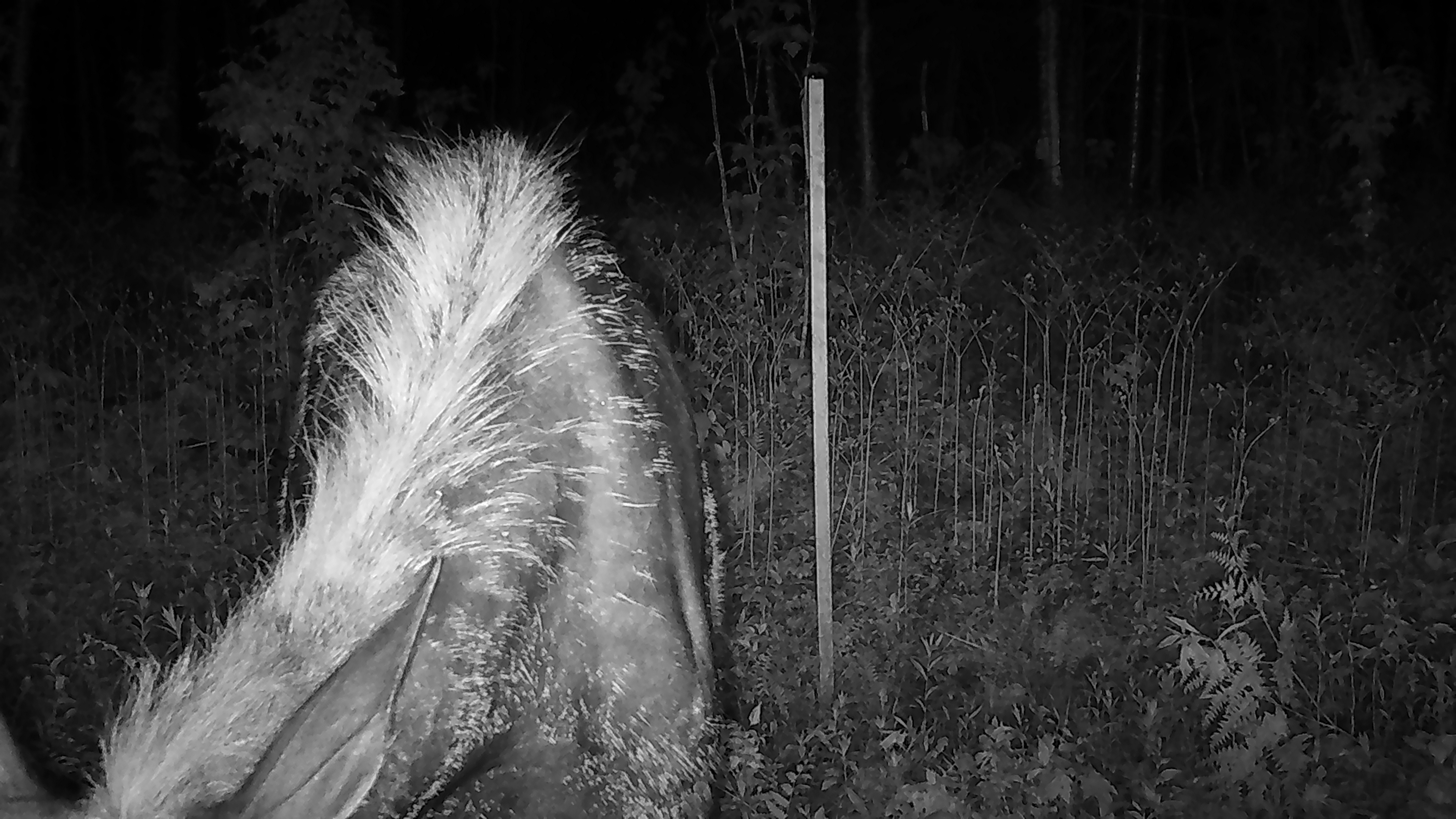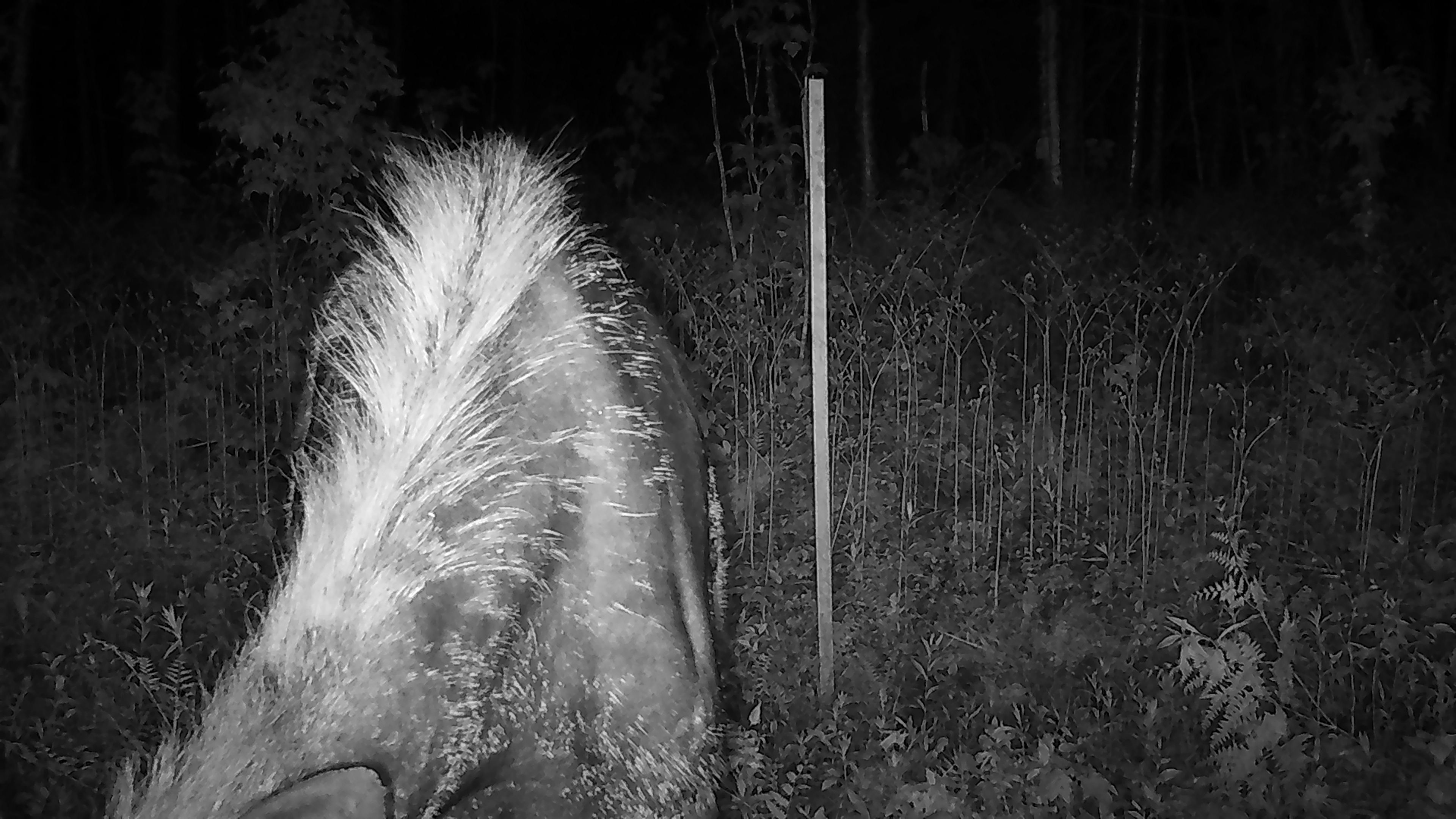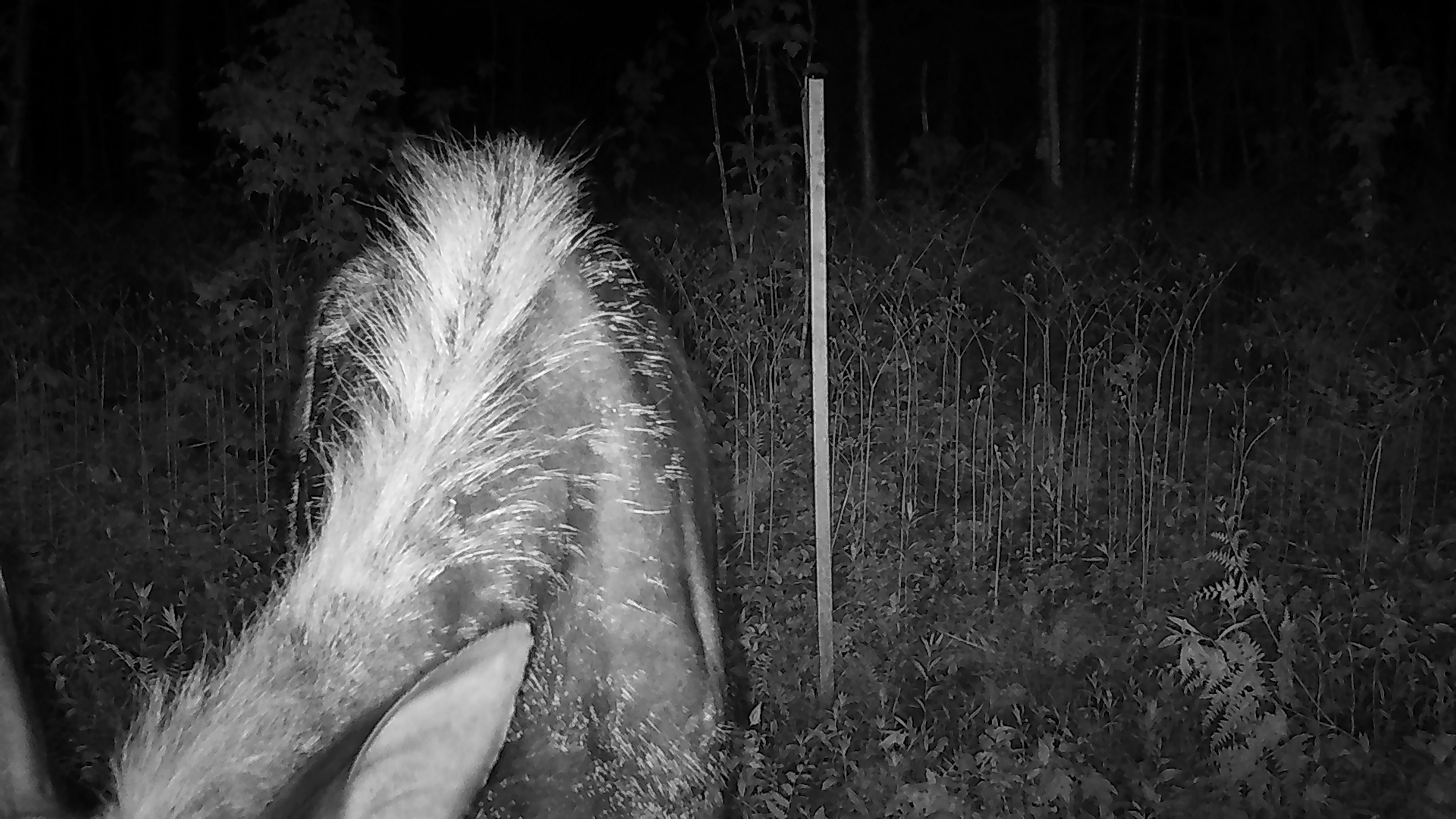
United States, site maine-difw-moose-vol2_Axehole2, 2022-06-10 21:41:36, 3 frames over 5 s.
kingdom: Animalia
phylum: Chordata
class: Mammalia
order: Artiodactyla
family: Cervidae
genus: Alces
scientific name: Alces alces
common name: moose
Moose (Alces alces).